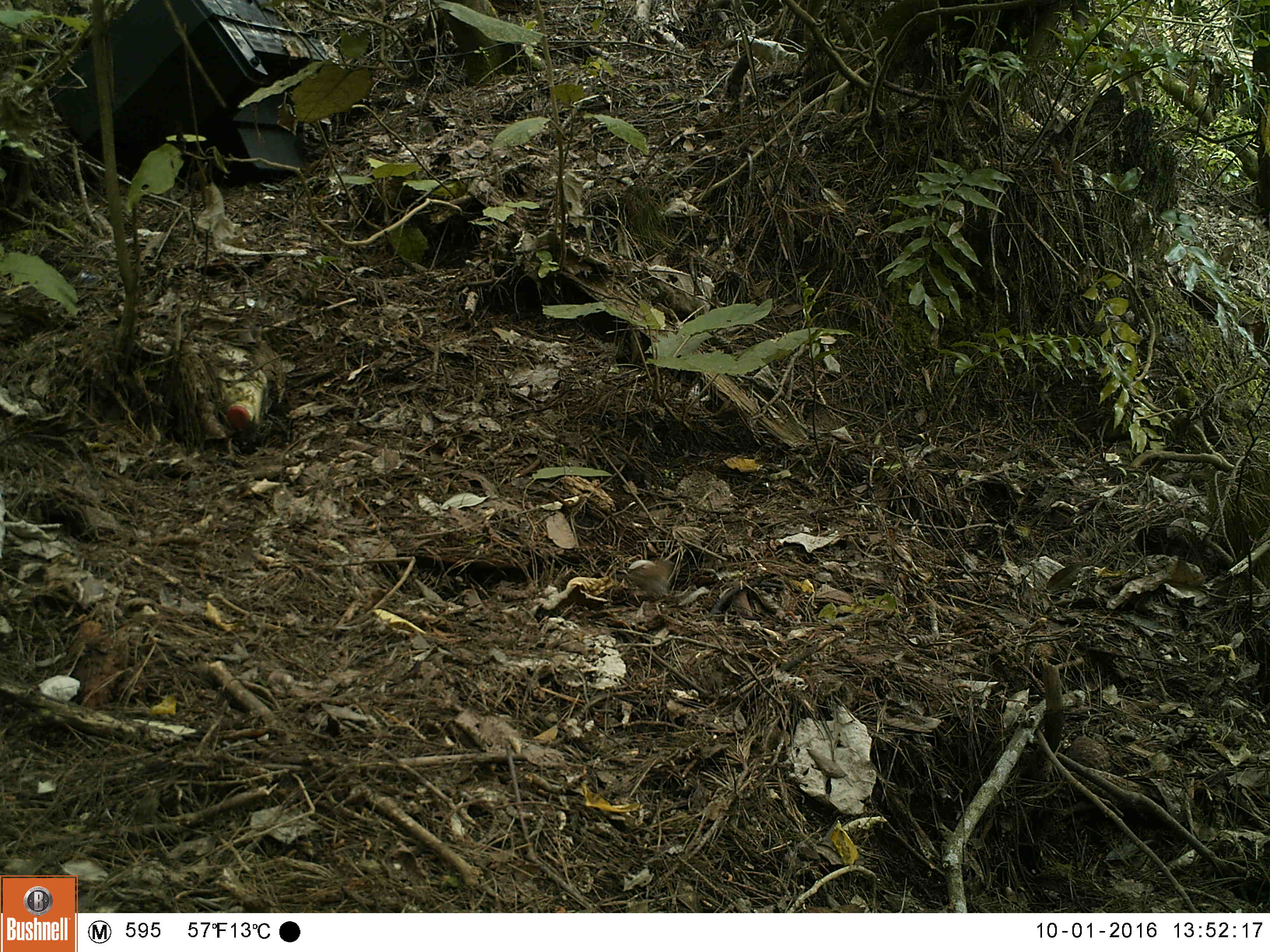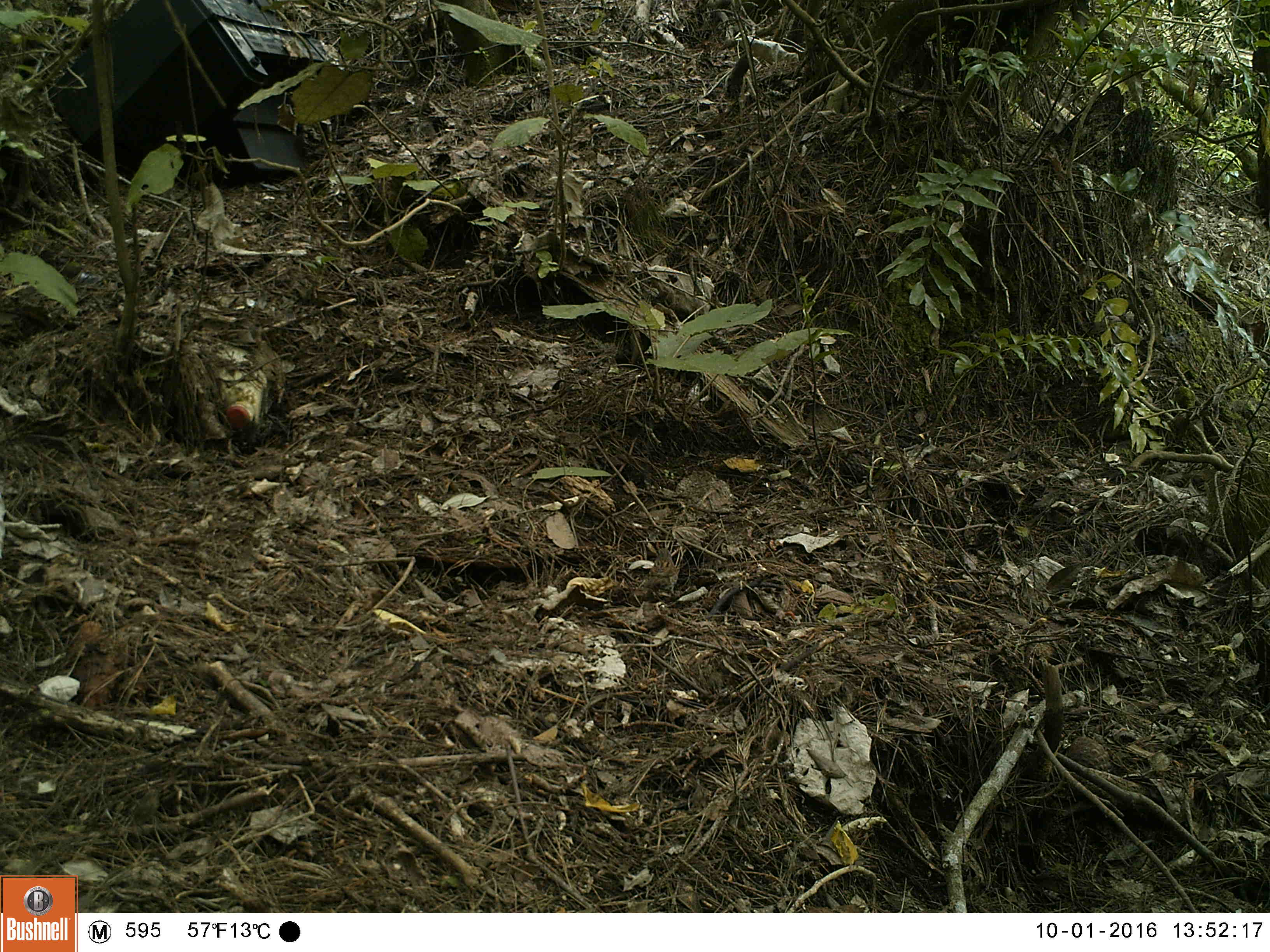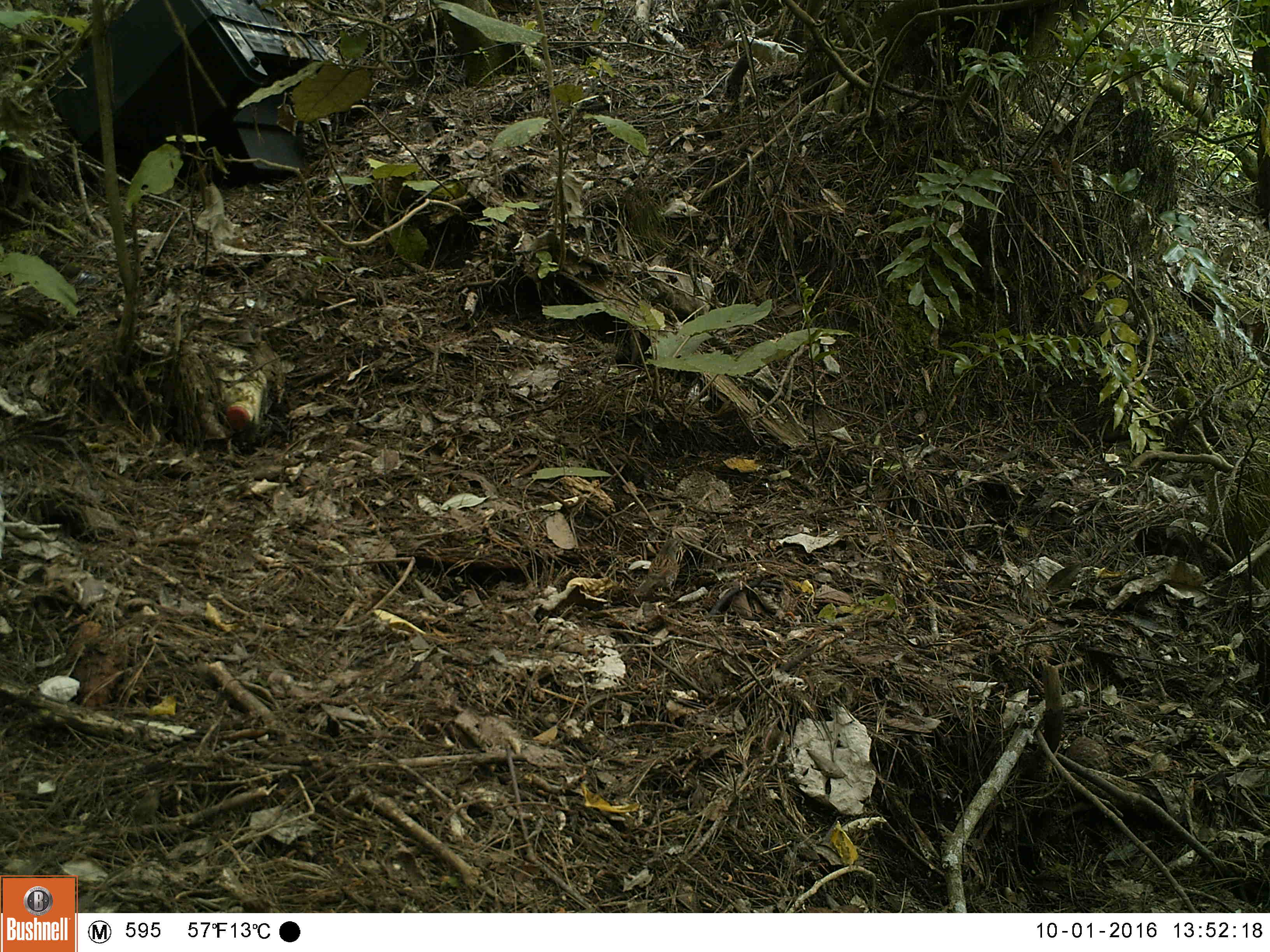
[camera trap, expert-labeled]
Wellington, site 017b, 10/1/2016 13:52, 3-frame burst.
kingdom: Animalia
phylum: Chordata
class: Aves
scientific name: Aves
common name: bird